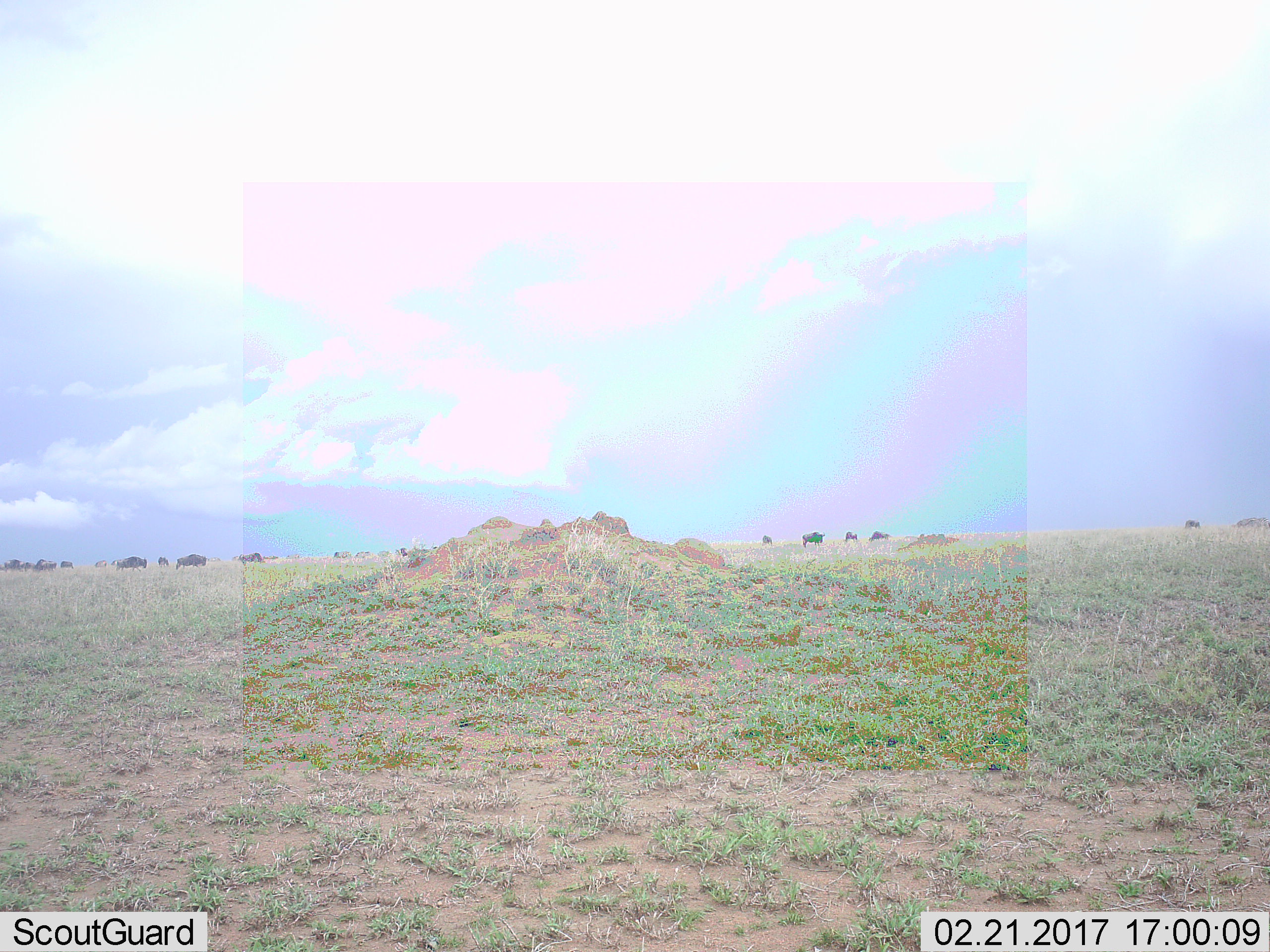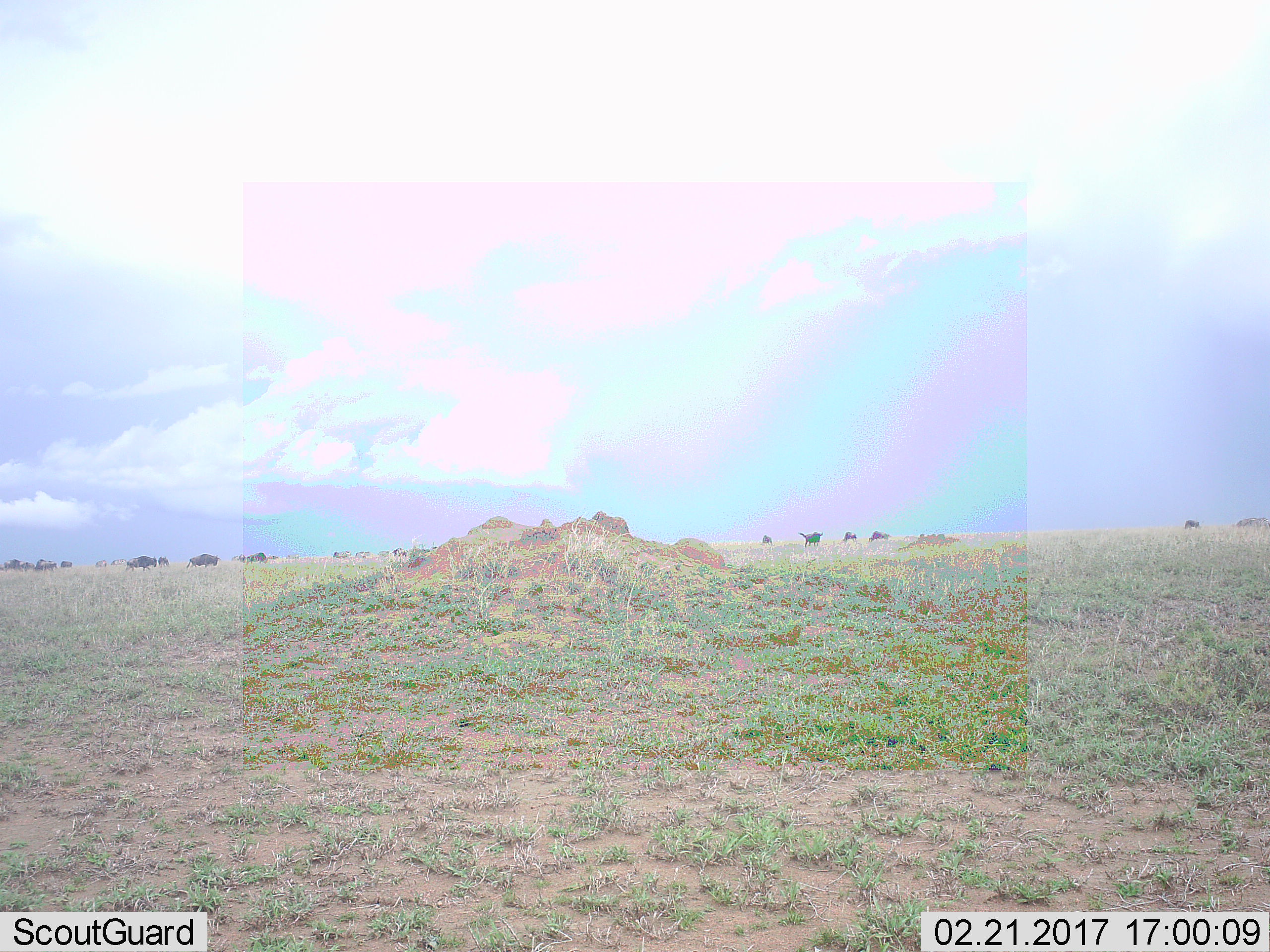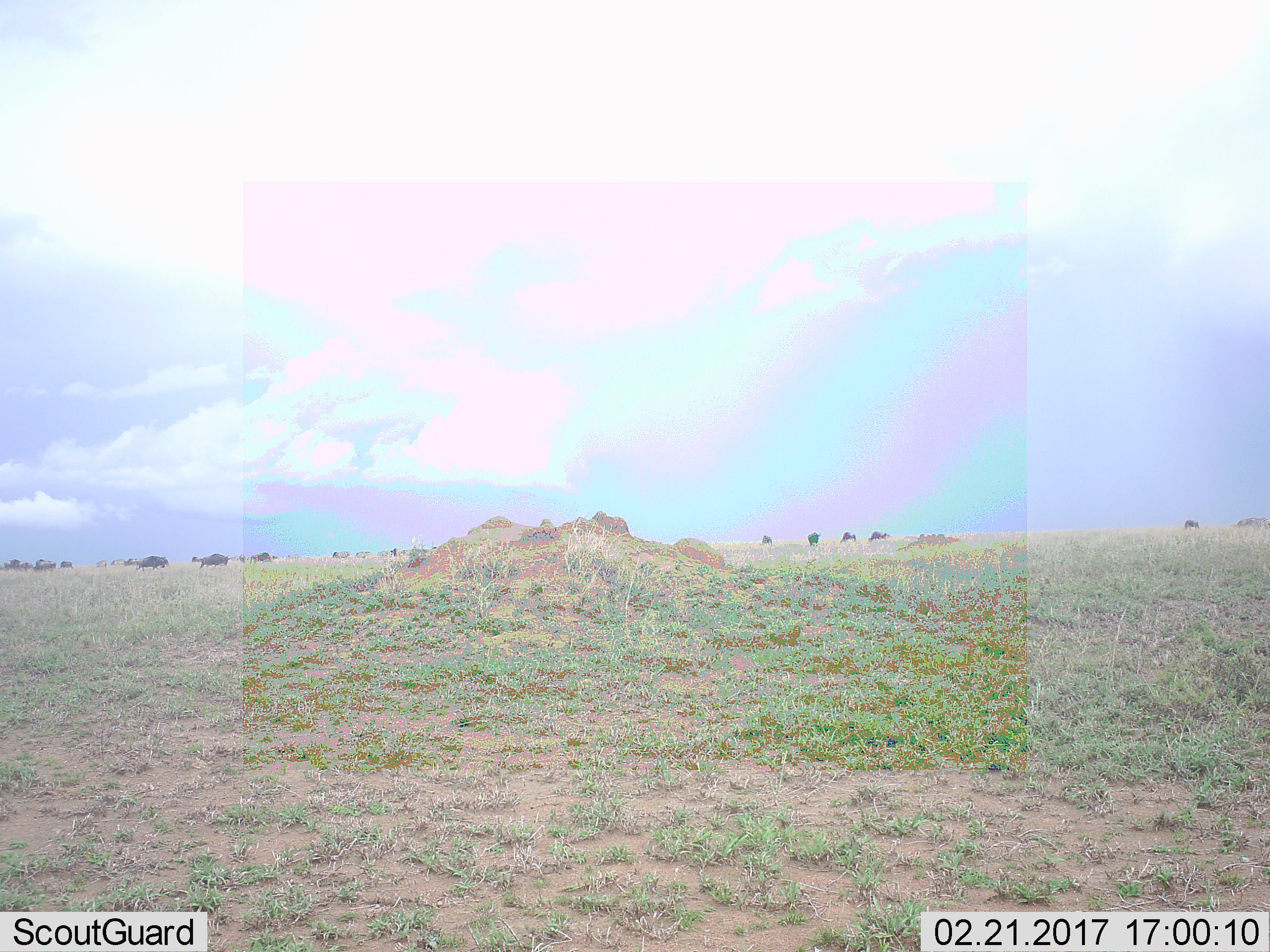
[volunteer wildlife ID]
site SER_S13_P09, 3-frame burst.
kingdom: Animalia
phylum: Chordata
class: Mammalia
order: Artiodactyla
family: Bovidae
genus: Connochaetes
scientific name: Connochaetes taurinus taurinus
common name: blue wildebeest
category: wildebeestblue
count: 11-50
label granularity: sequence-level